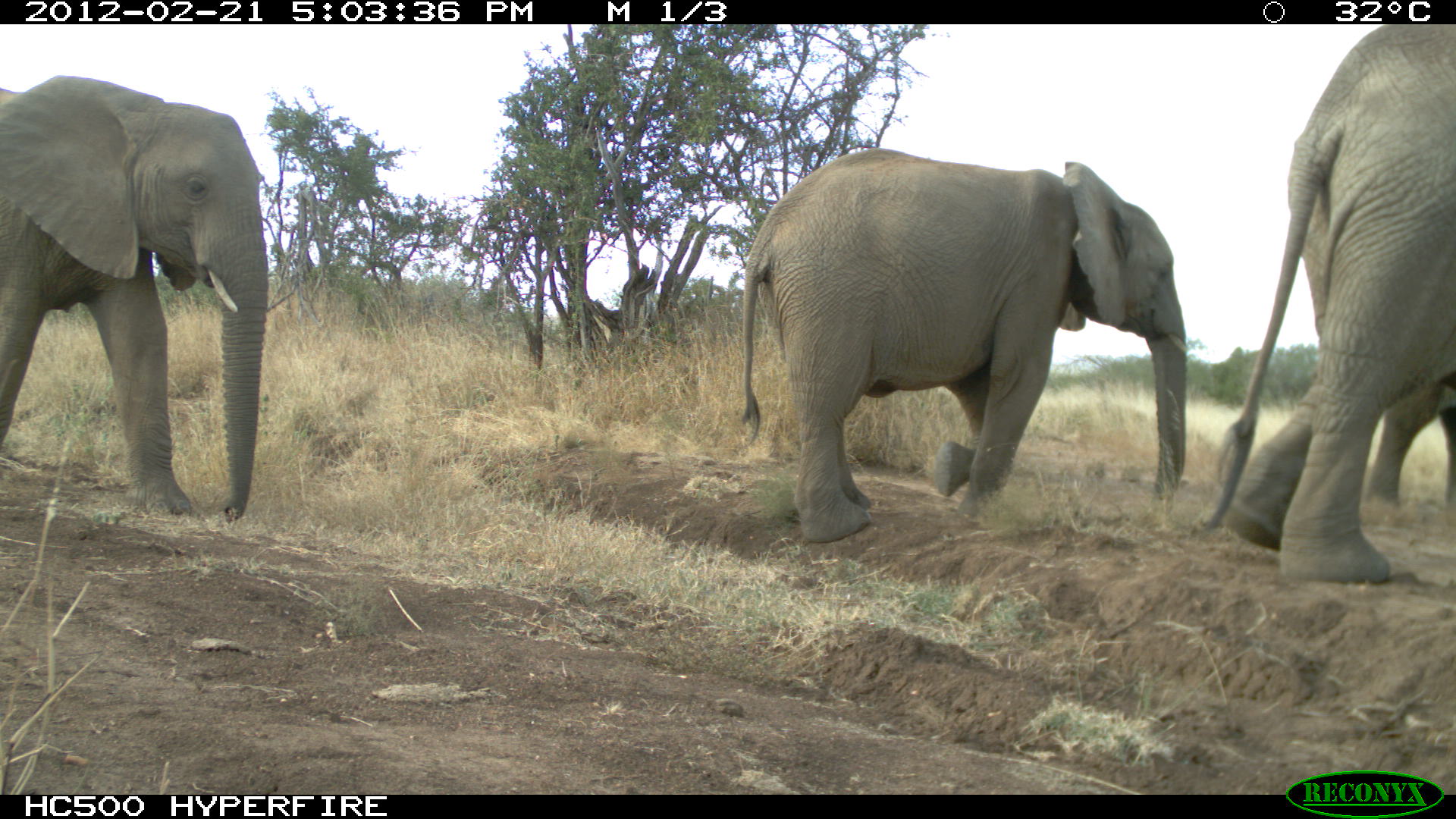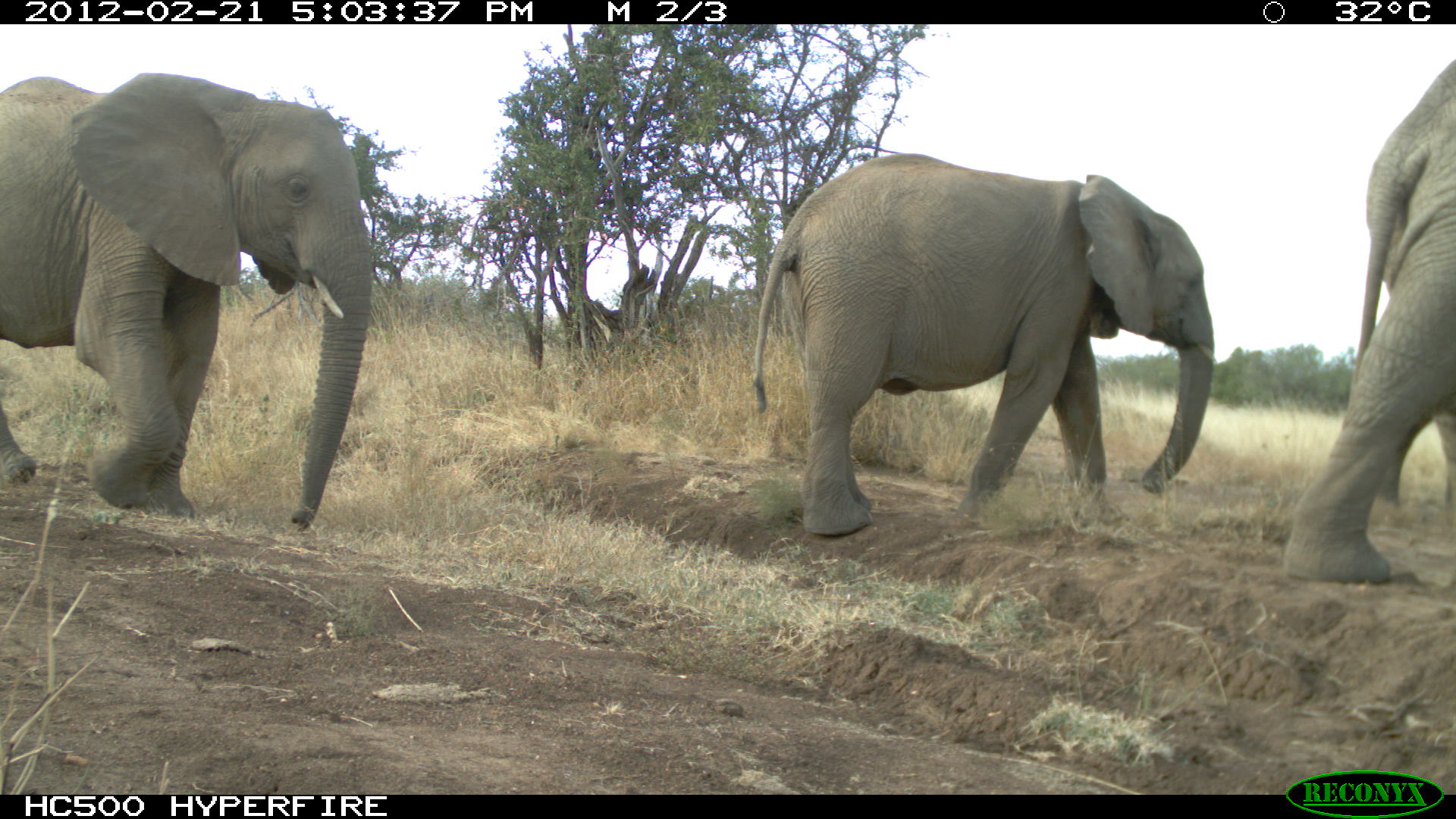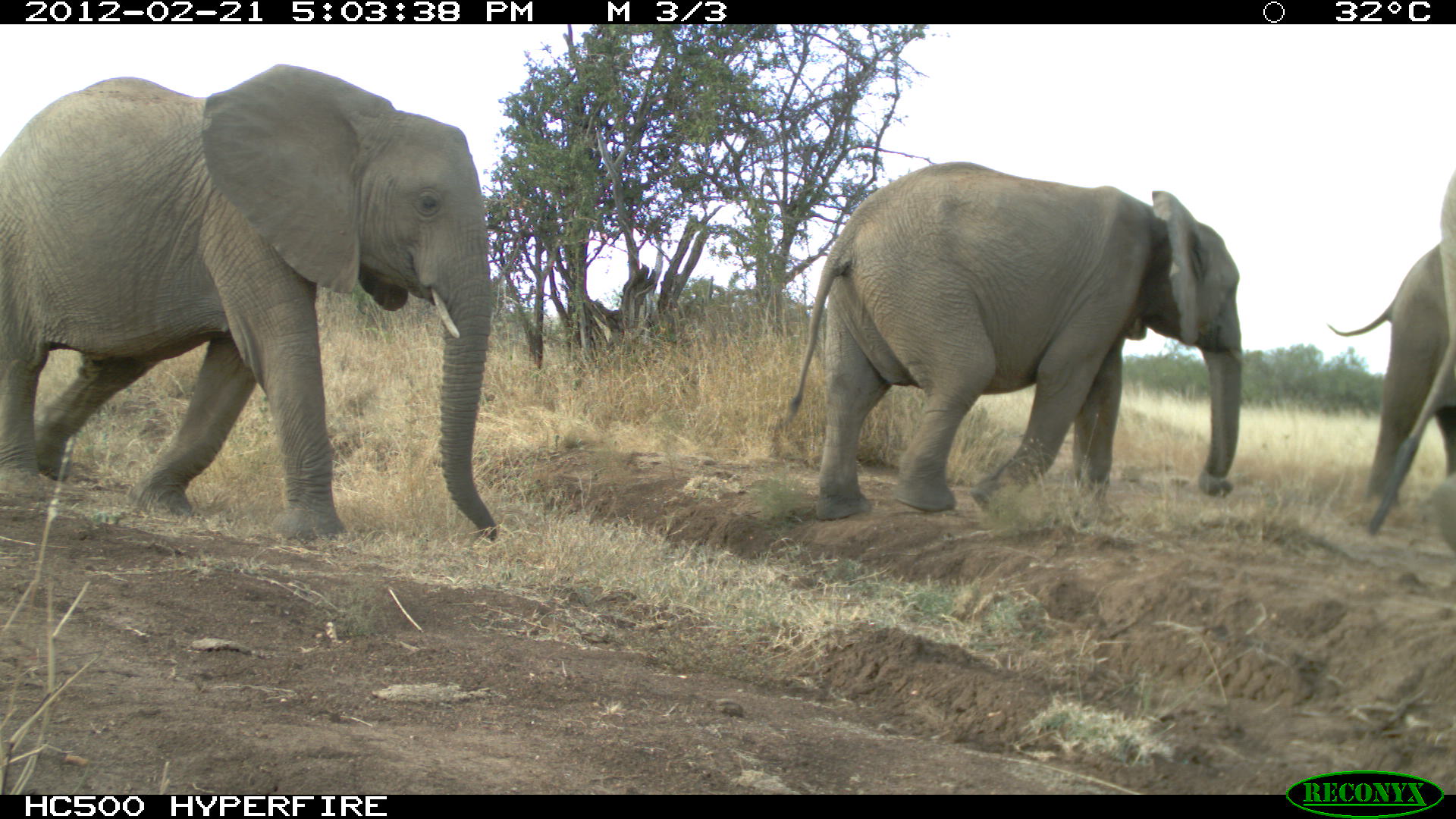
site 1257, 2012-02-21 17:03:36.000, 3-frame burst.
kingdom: Animalia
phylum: Chordata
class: Mammalia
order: Proboscidea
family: Elephantidae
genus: Loxodonta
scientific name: Loxodonta africana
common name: african bush elephant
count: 4